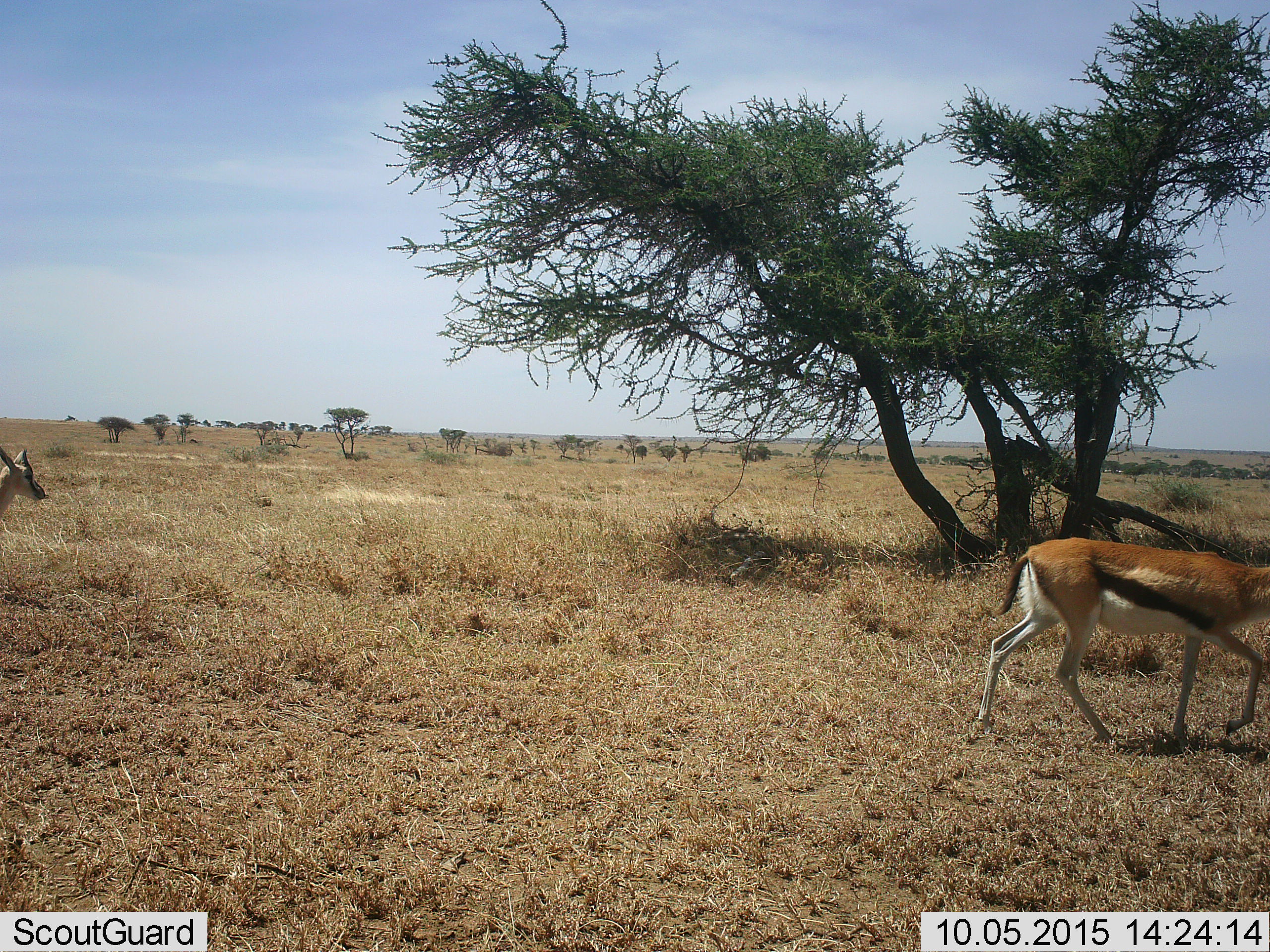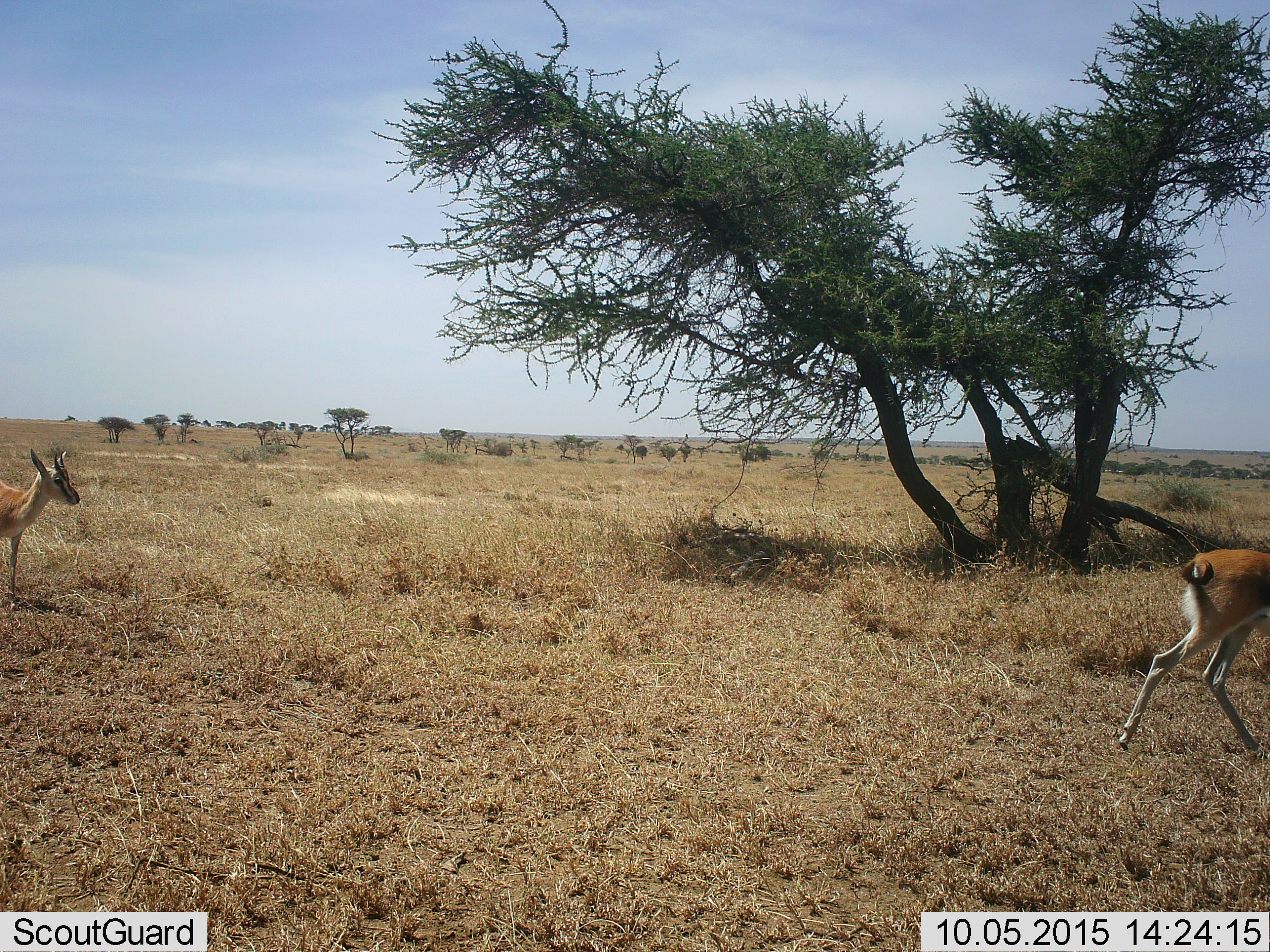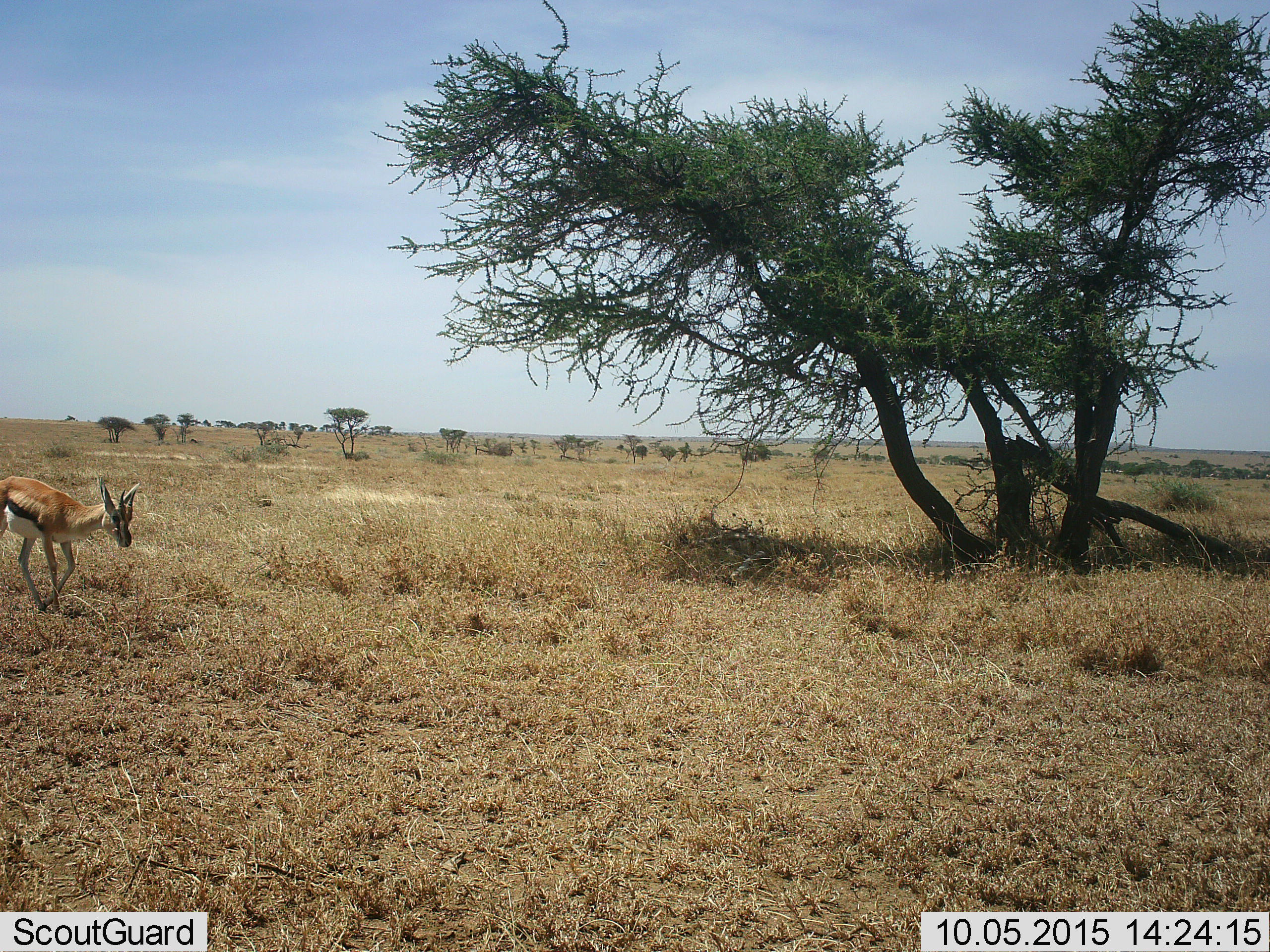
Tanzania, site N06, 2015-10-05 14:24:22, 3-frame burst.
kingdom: Animalia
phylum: Chordata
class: Mammalia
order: Artiodactyla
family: Bovidae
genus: Eudorcas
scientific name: Eudorcas thomsonii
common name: thomson's gazelle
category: gazellethomsons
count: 2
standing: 10%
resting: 0%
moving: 100%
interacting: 0%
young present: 10%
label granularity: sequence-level